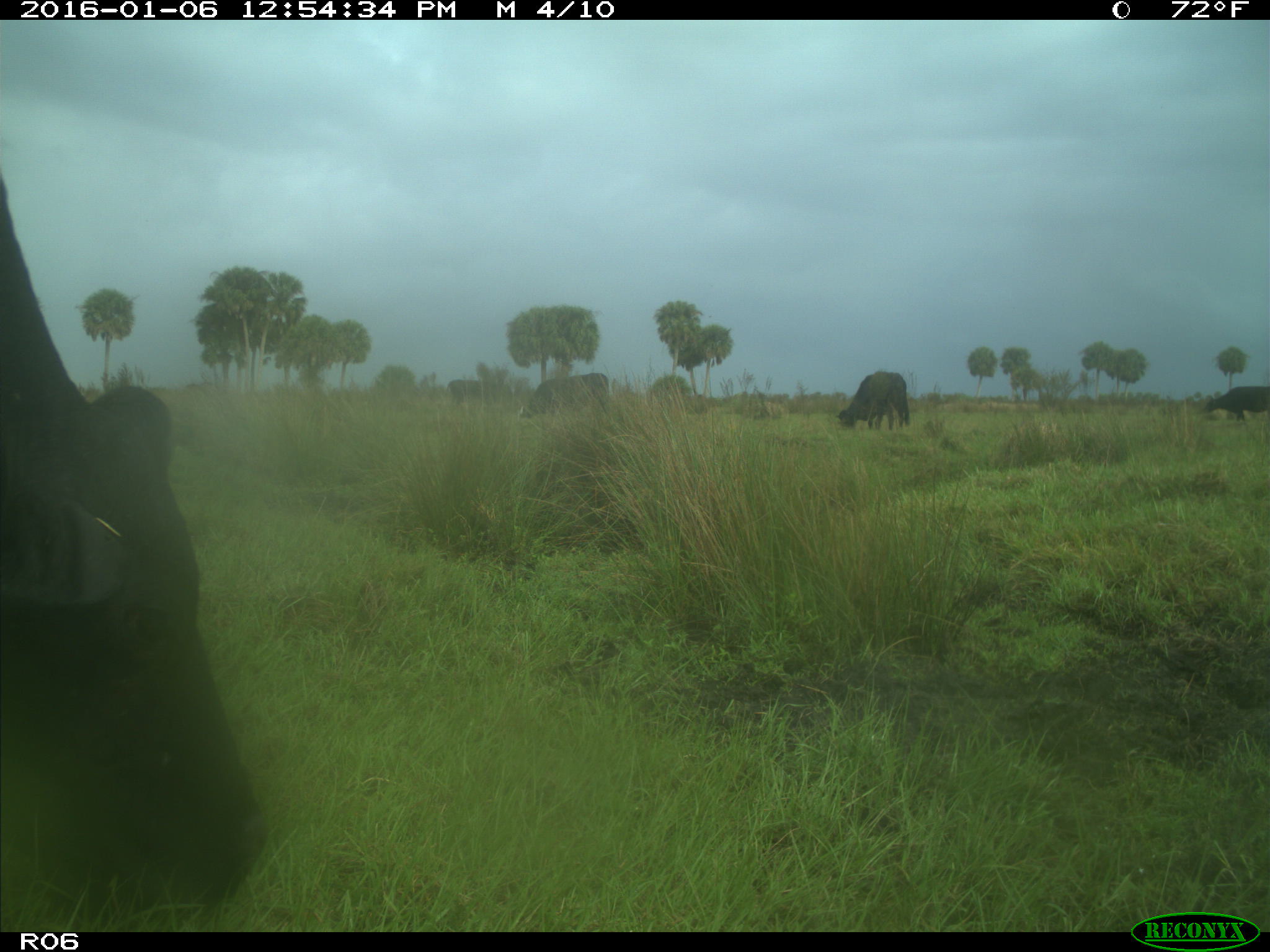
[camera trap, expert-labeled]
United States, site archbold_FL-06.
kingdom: Animalia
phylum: Chordata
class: Mammalia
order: Artiodactyla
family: Bovidae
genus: Bos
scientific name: Bos taurus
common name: domestic cow